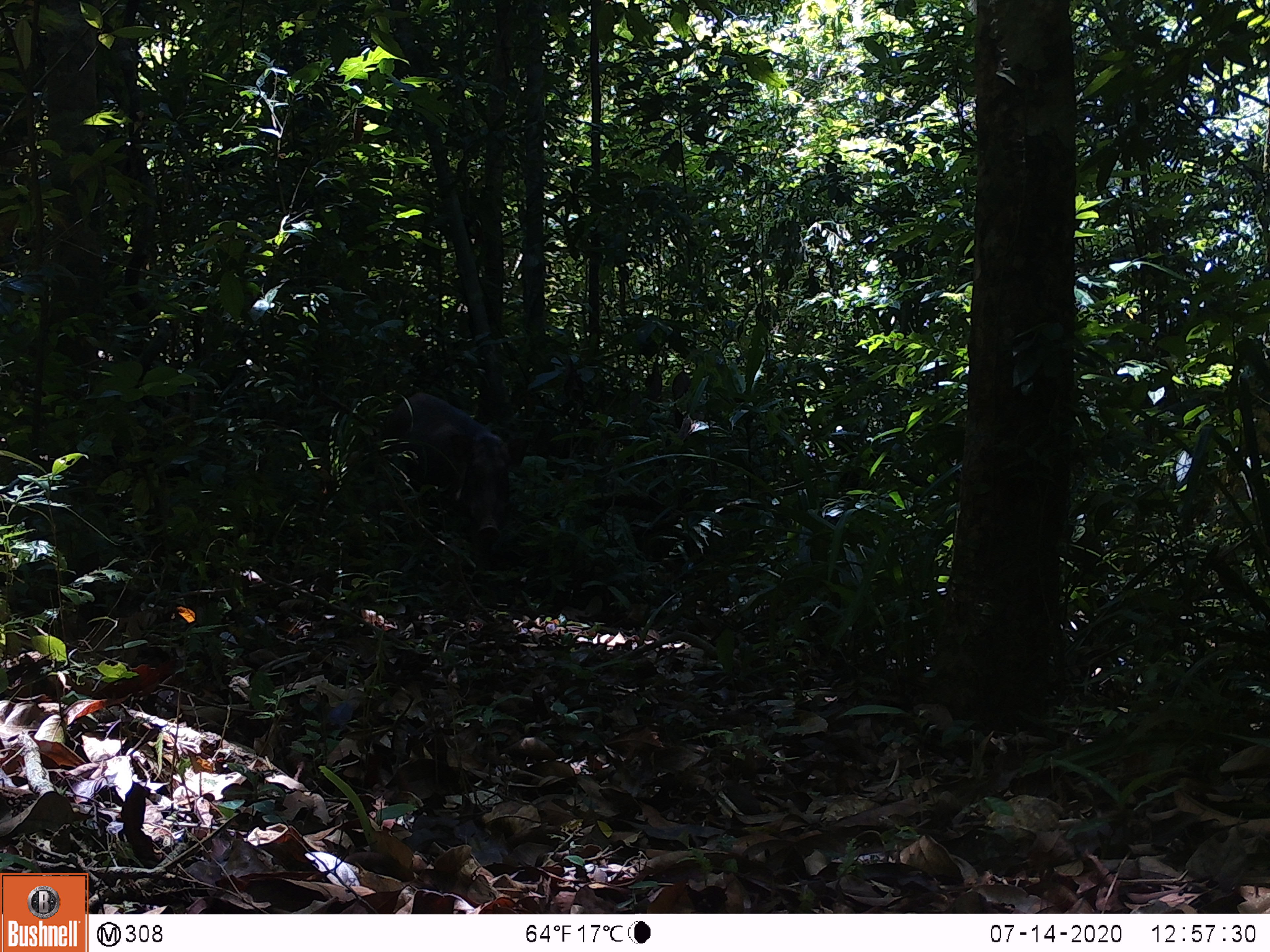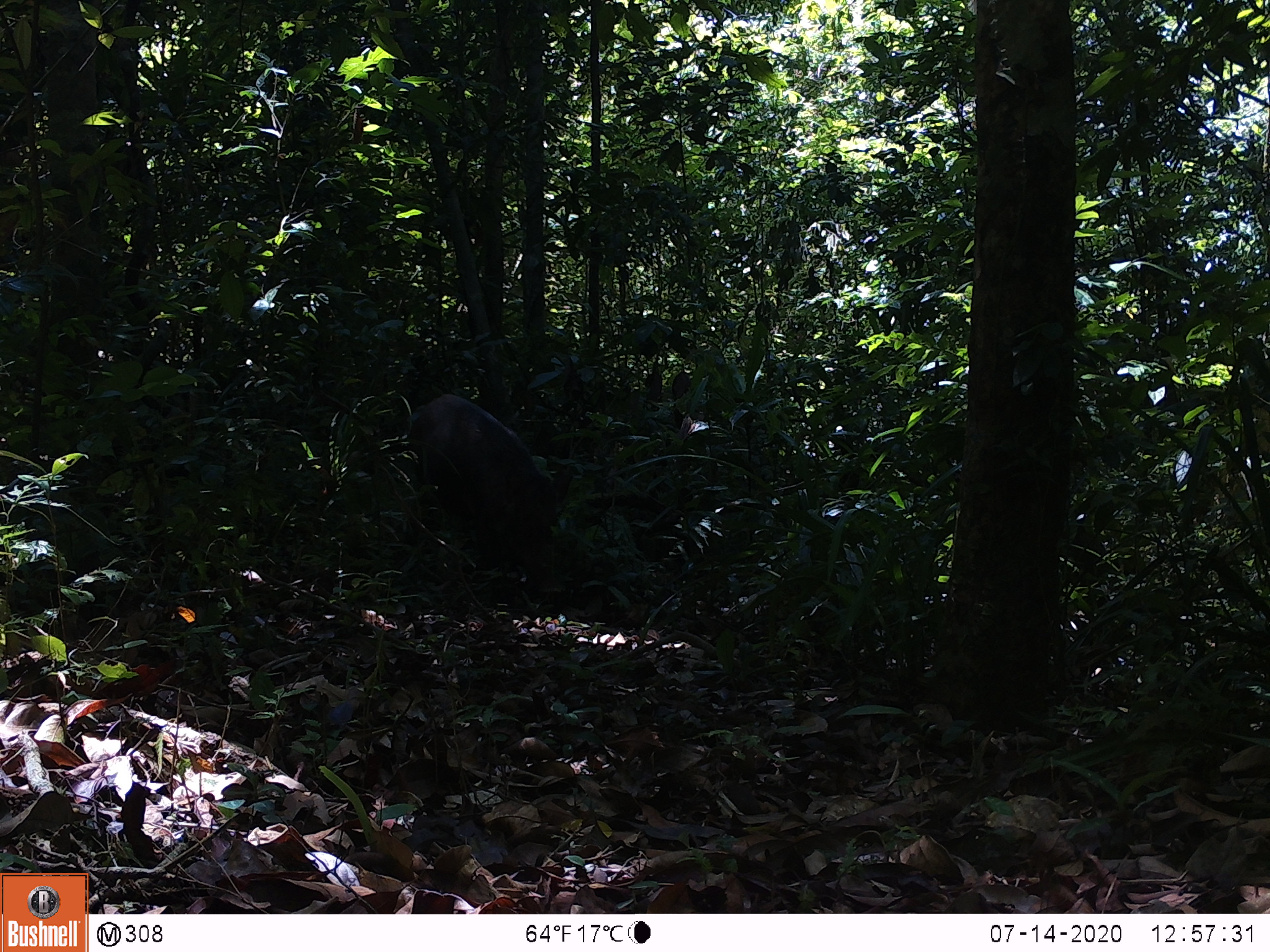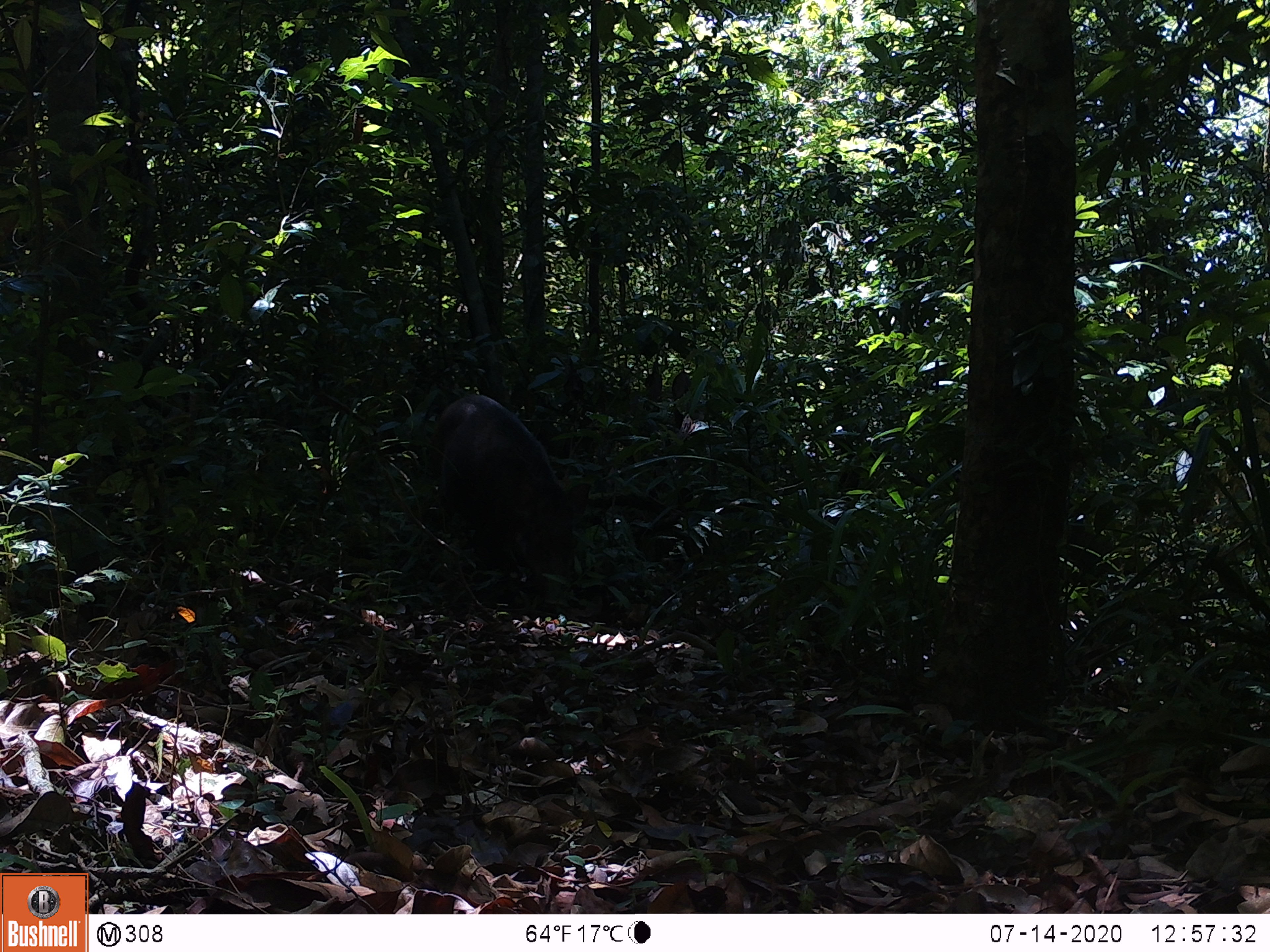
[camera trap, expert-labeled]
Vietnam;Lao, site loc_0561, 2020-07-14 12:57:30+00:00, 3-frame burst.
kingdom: Animalia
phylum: Chordata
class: Mammalia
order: Artiodactyla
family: Suidae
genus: Sus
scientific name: Sus scrofa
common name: eurasian wild pig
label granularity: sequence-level